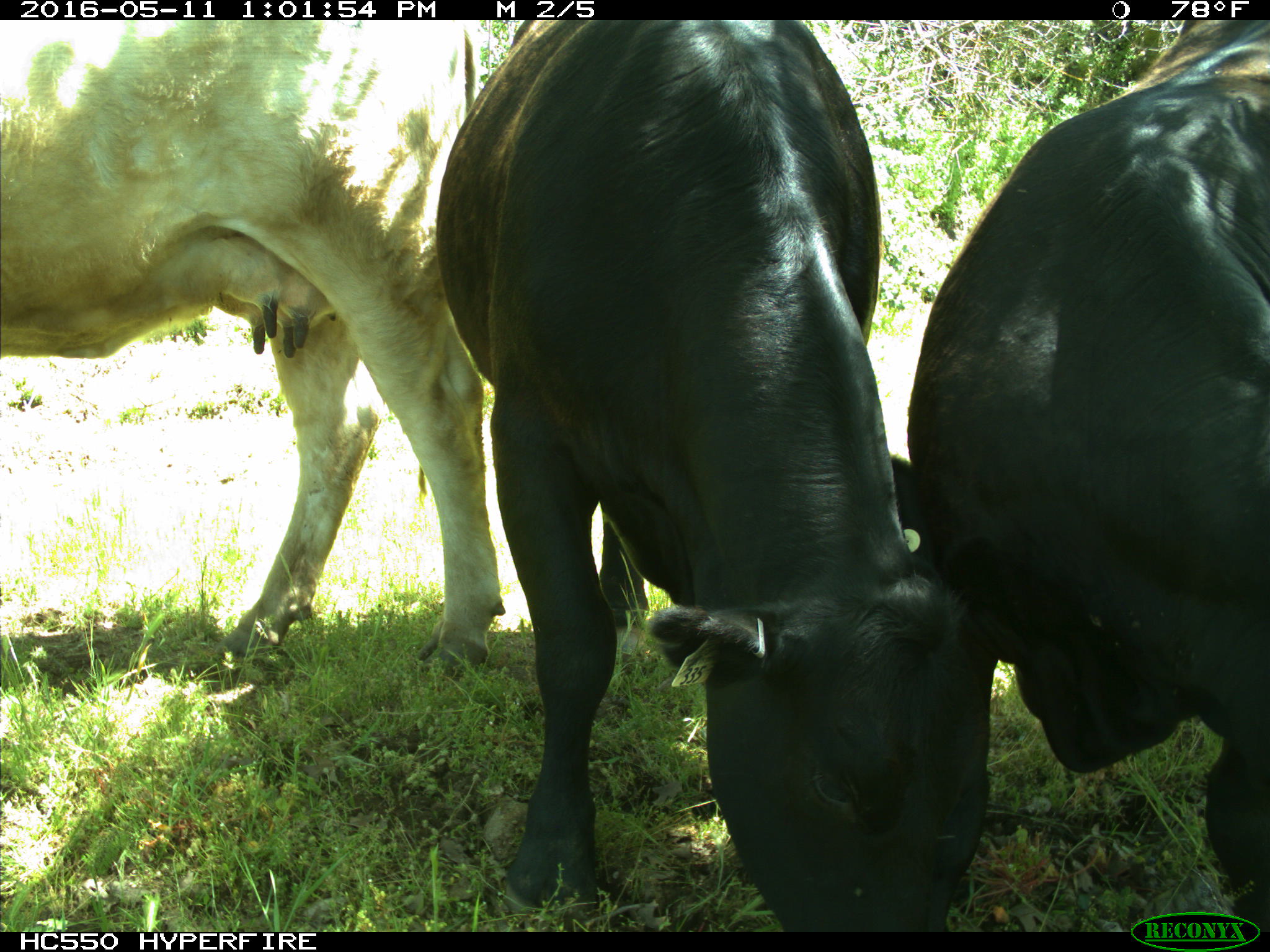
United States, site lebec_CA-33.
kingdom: Animalia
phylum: Chordata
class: Mammalia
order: Artiodactyla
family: Bovidae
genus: Bos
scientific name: Bos taurus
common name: domestic cow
Bos taurus (domestic cow).